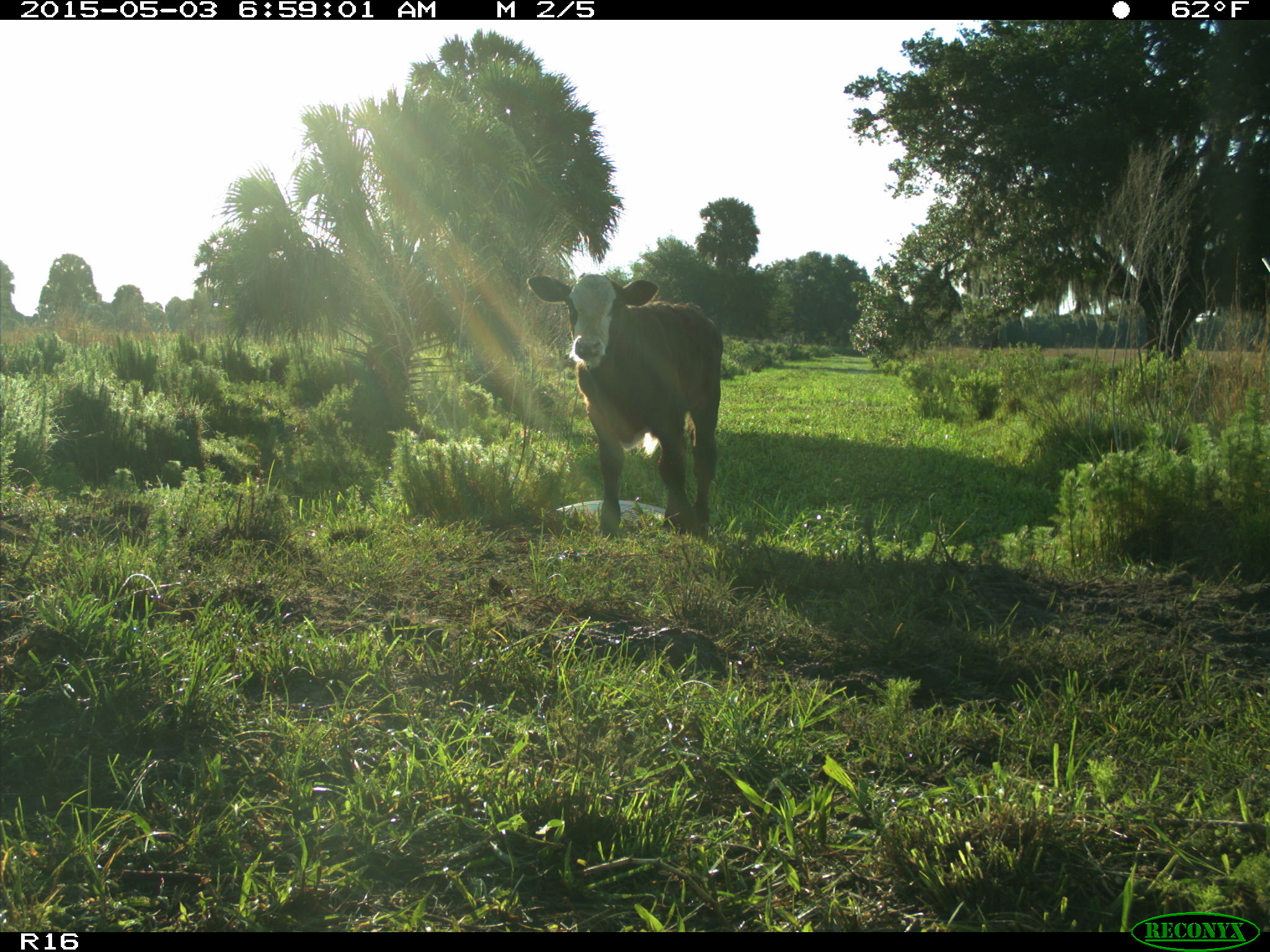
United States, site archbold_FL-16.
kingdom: Animalia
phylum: Chordata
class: Mammalia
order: Artiodactyla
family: Bovidae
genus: Bos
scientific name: Bos taurus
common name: domestic cow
Bos taurus (domestic cow).